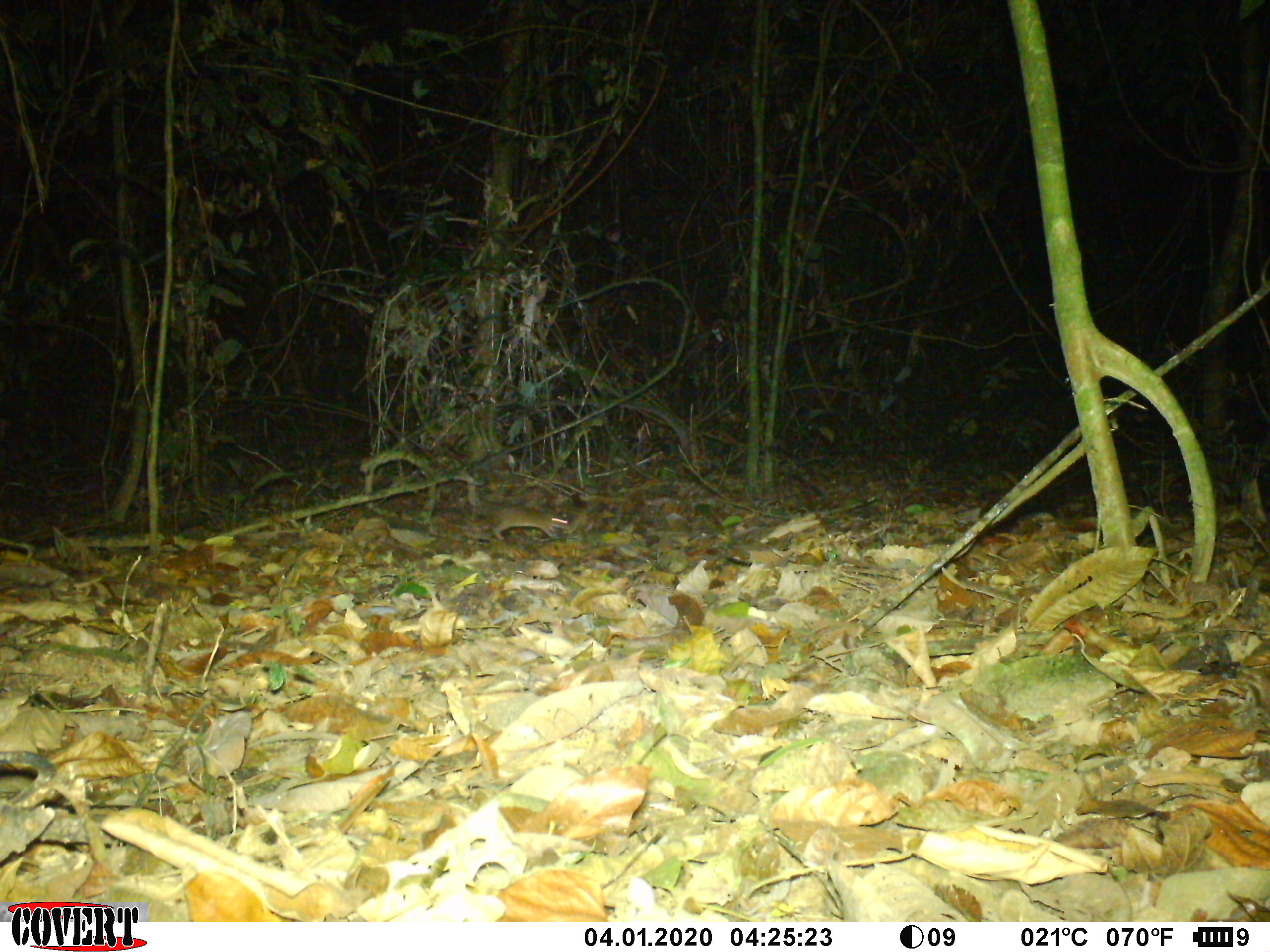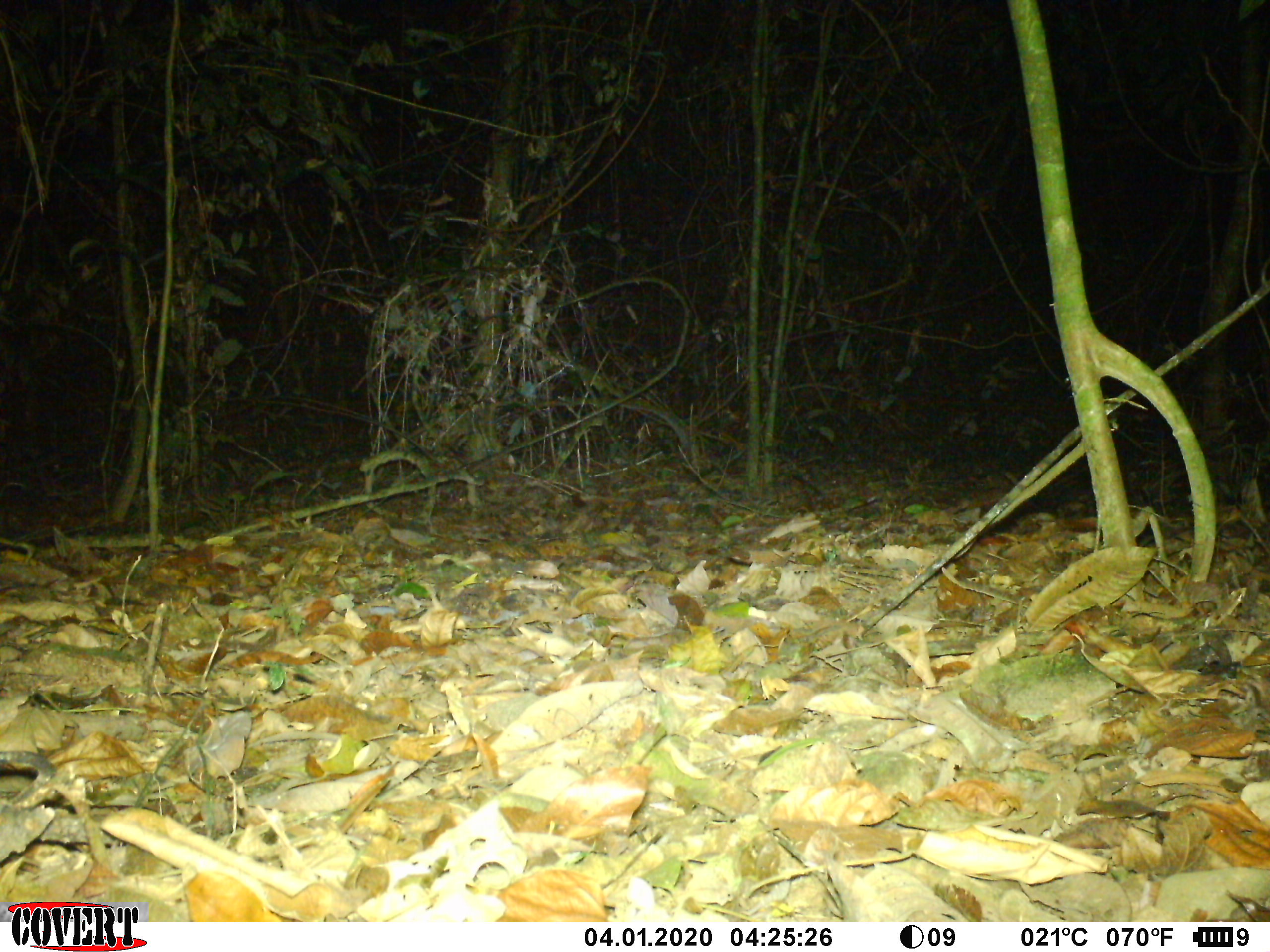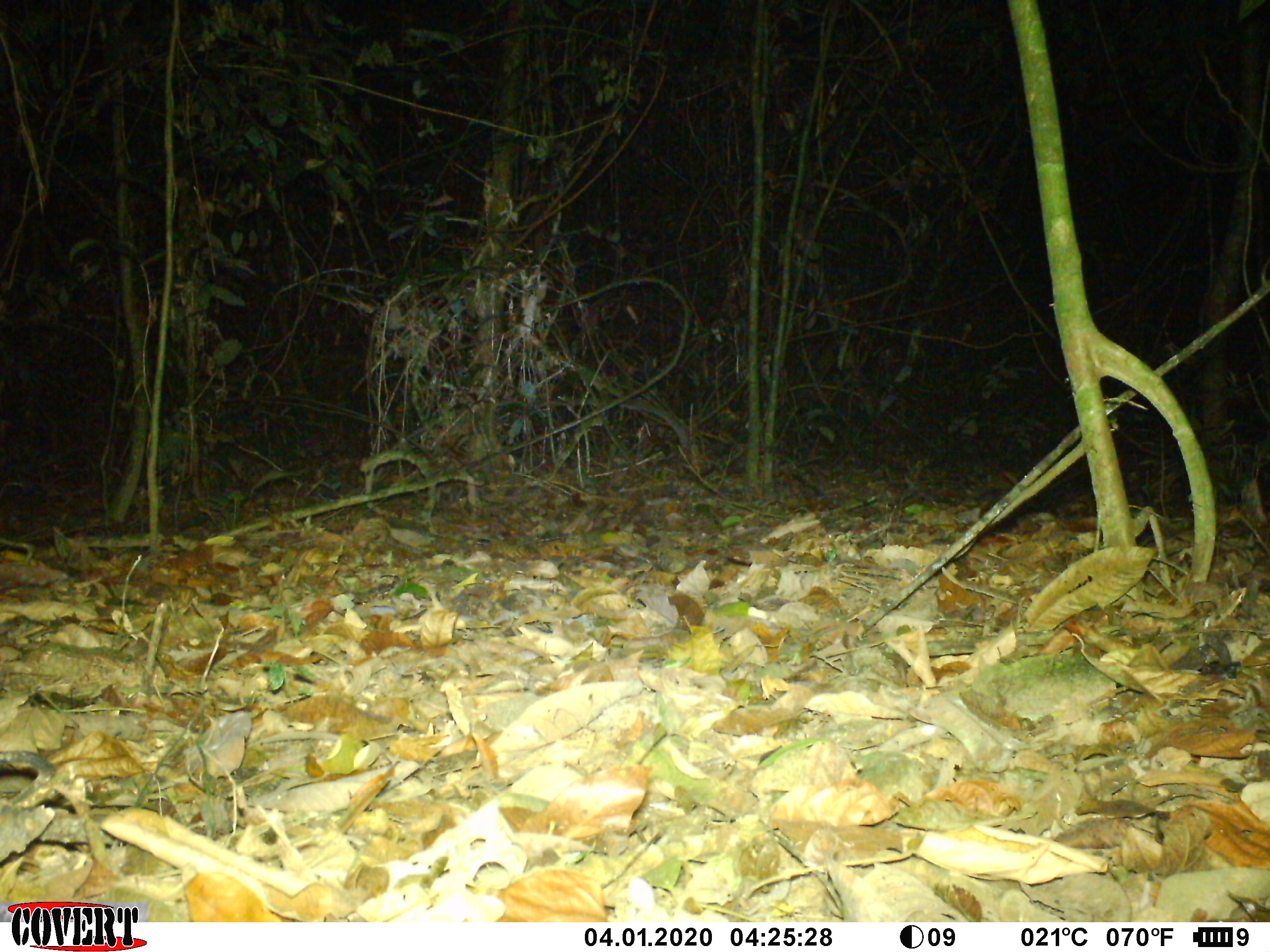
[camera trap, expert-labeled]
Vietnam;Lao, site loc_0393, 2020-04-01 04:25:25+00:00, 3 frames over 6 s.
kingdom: Animalia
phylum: Chordata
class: Mammalia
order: Rodentia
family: Muridae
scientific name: Muridae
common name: old-world mice and rats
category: unidentified murid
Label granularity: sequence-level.